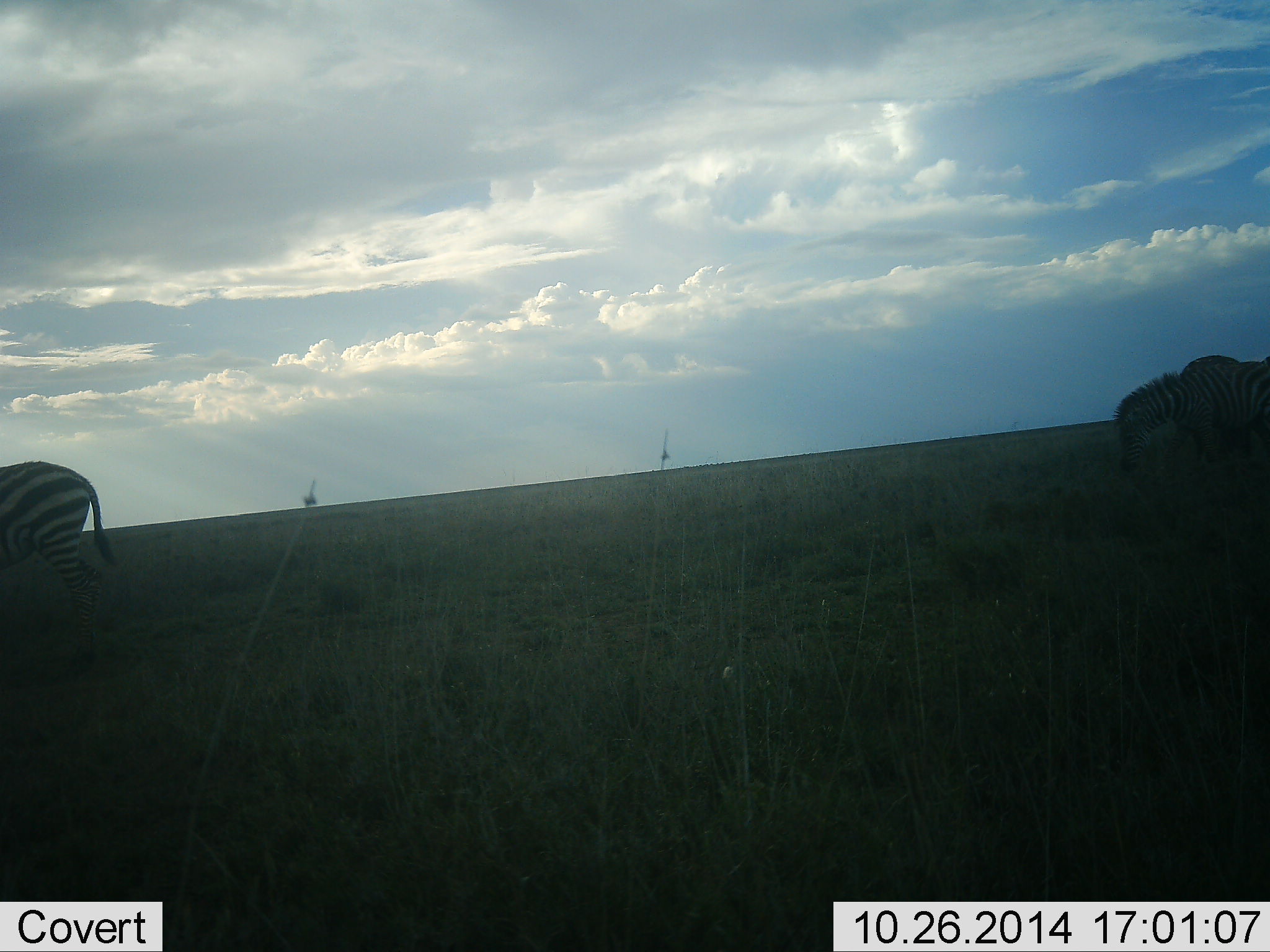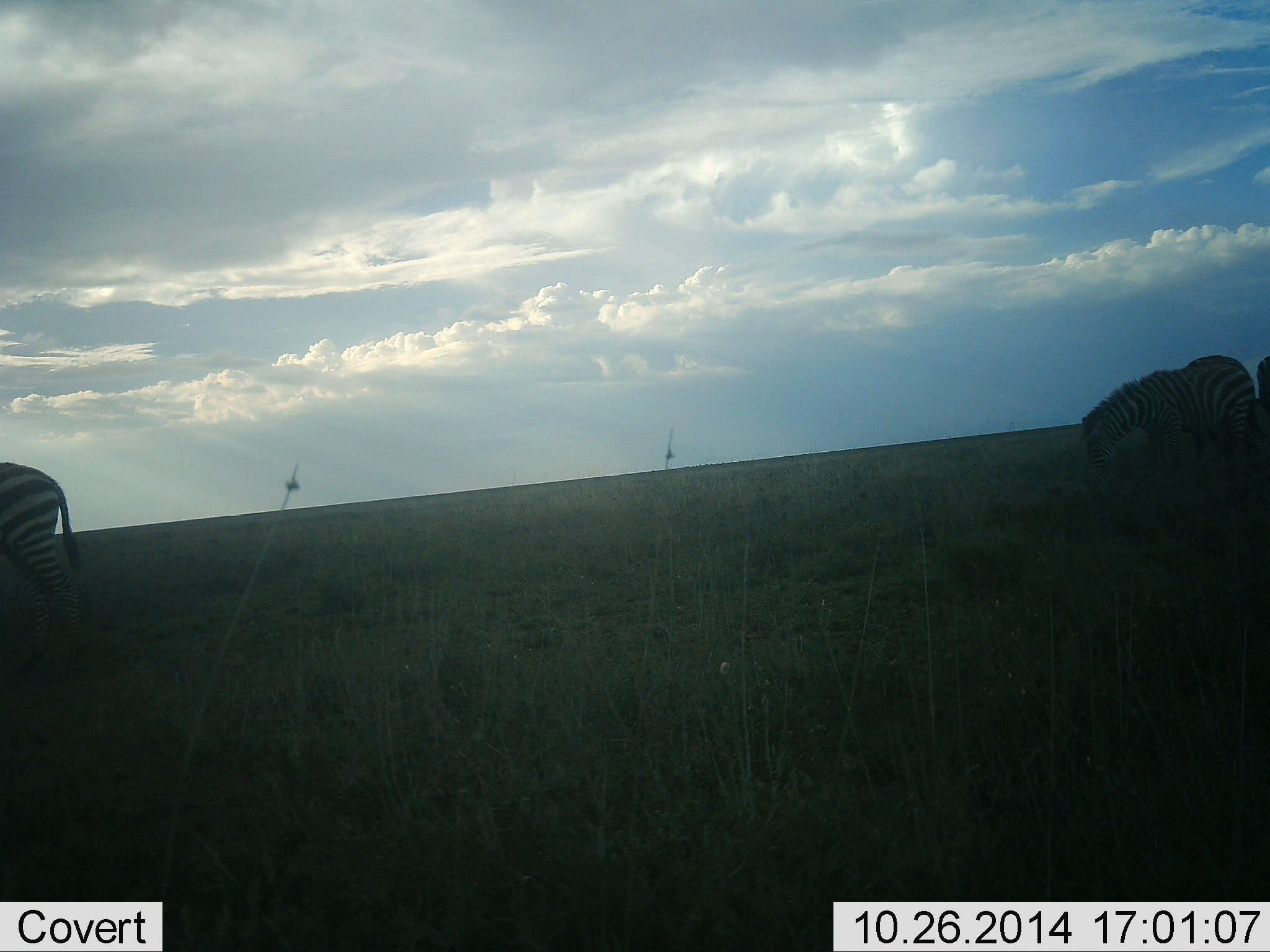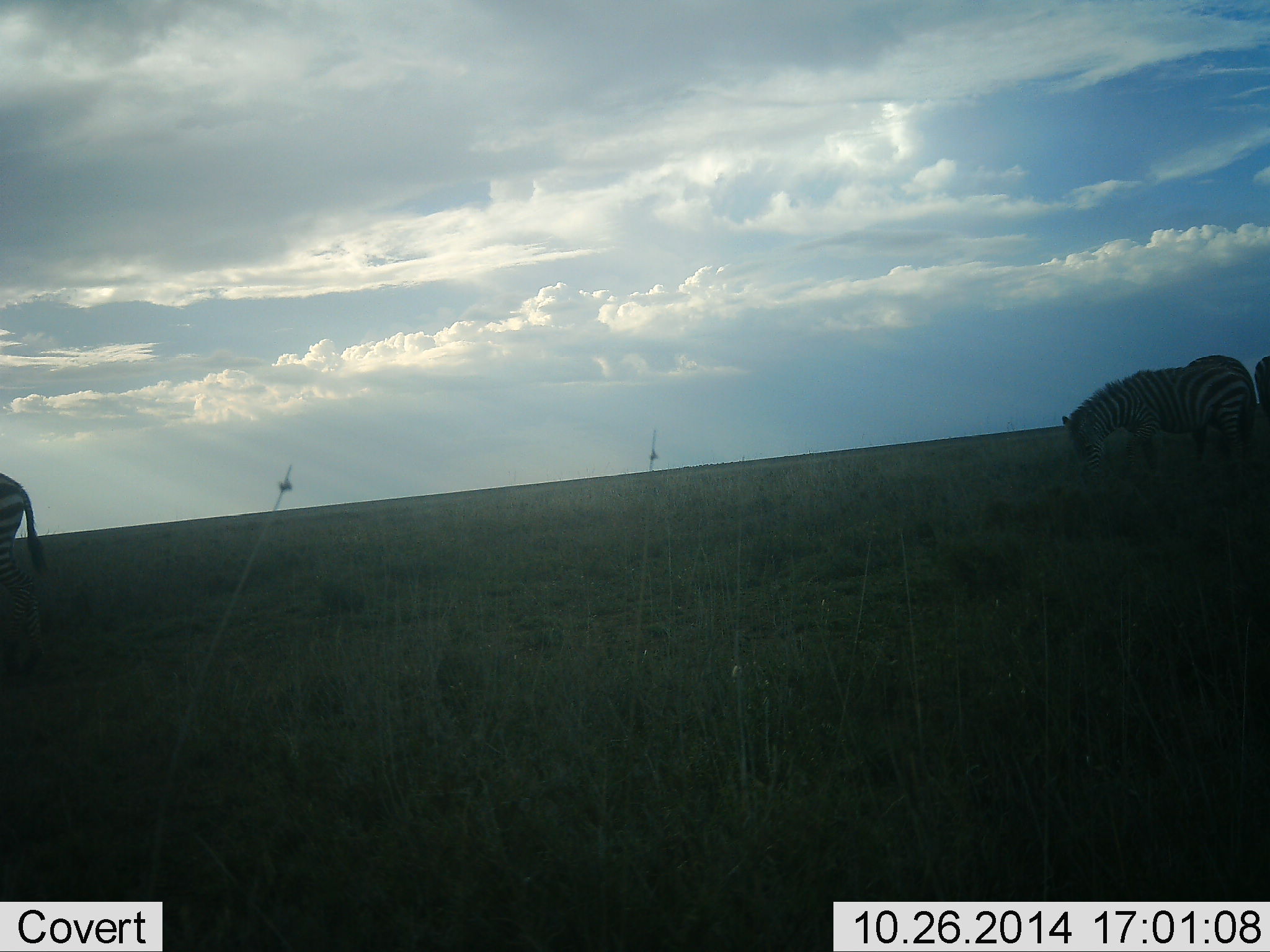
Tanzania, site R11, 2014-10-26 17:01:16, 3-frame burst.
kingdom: Animalia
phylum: Chordata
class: Mammalia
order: Perissodactyla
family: Equidae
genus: Equus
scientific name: Equus quagga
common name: plains zebra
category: zebra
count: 4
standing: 20%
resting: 0%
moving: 60%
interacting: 0%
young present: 0%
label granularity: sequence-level